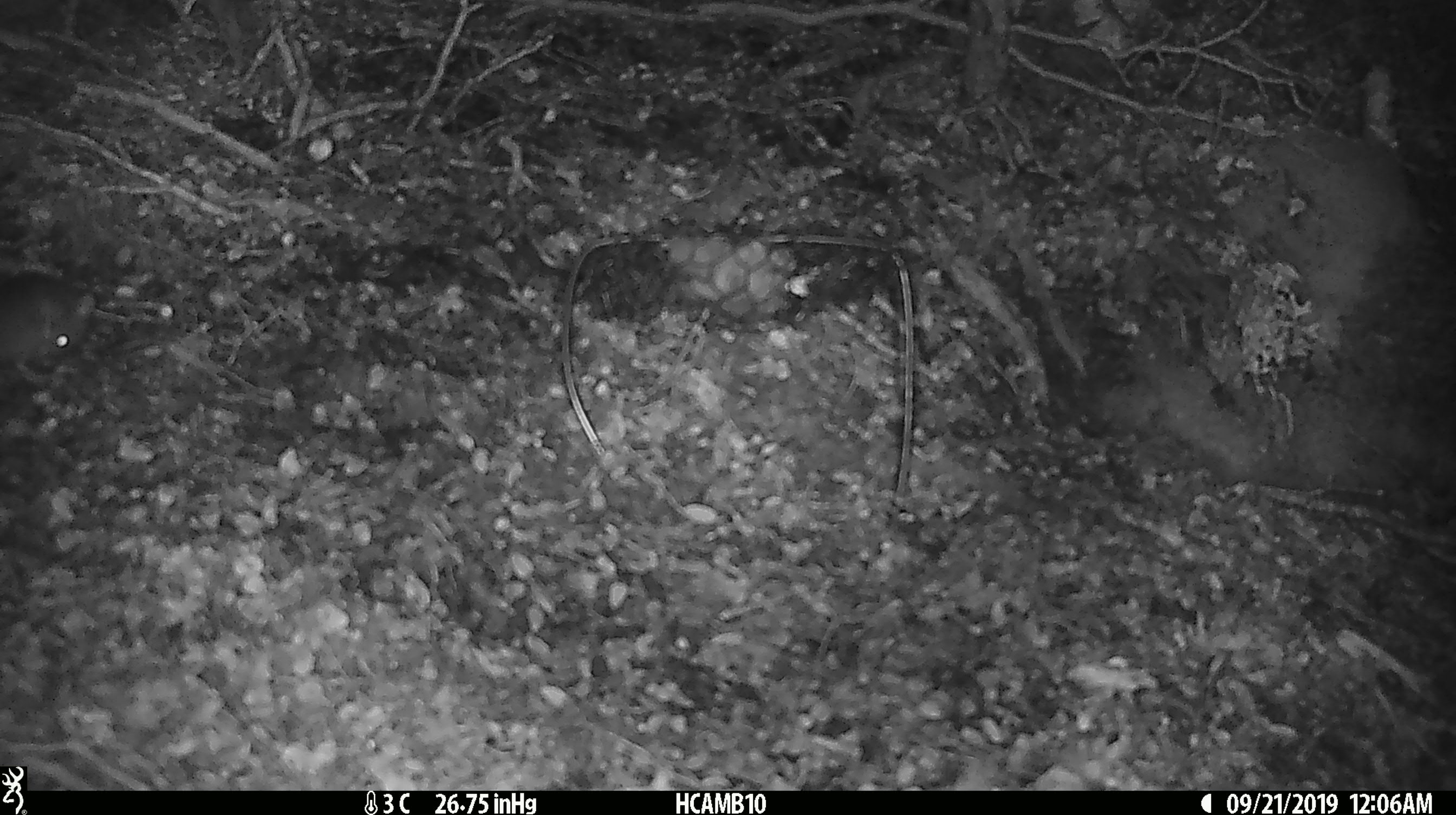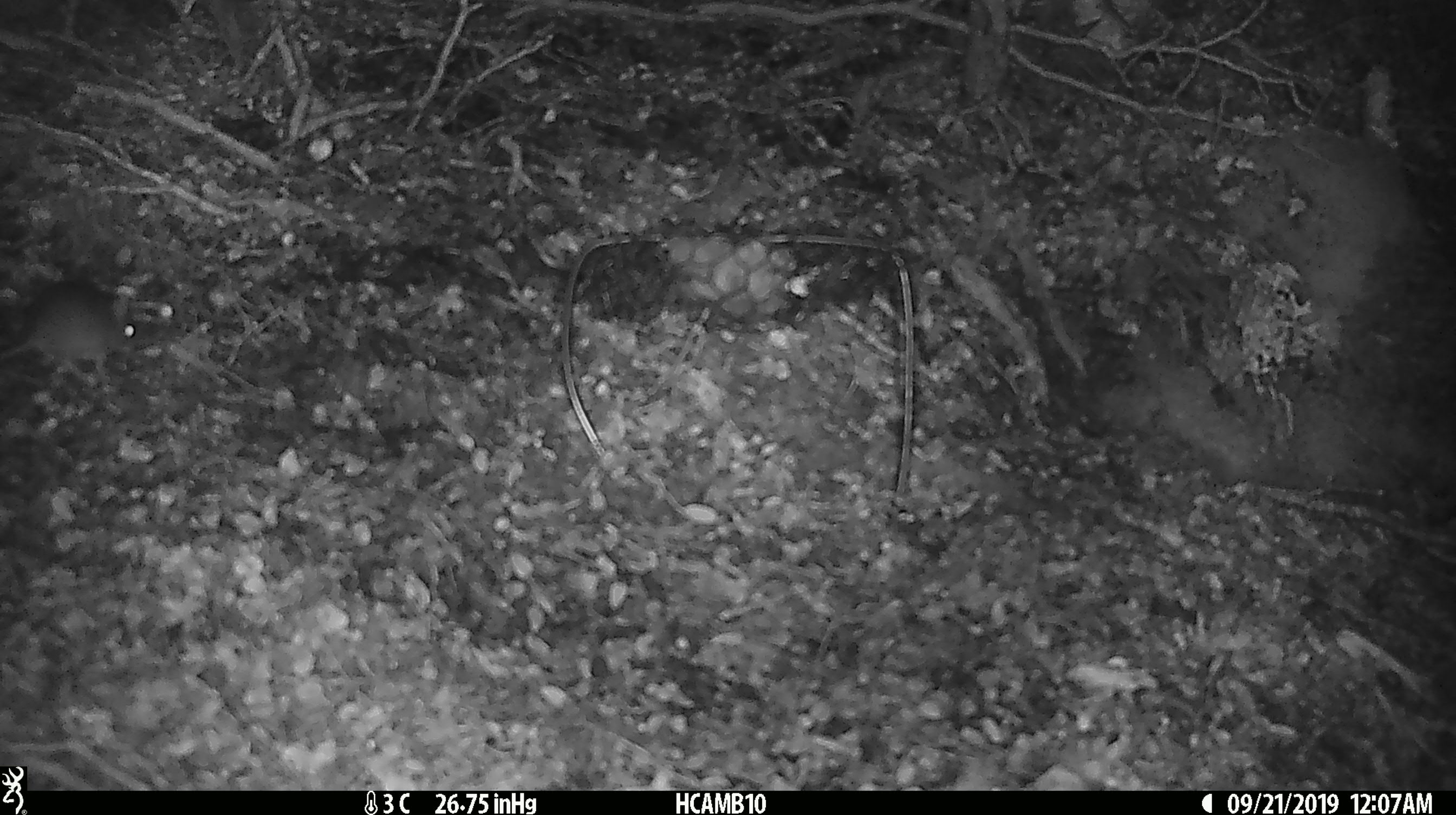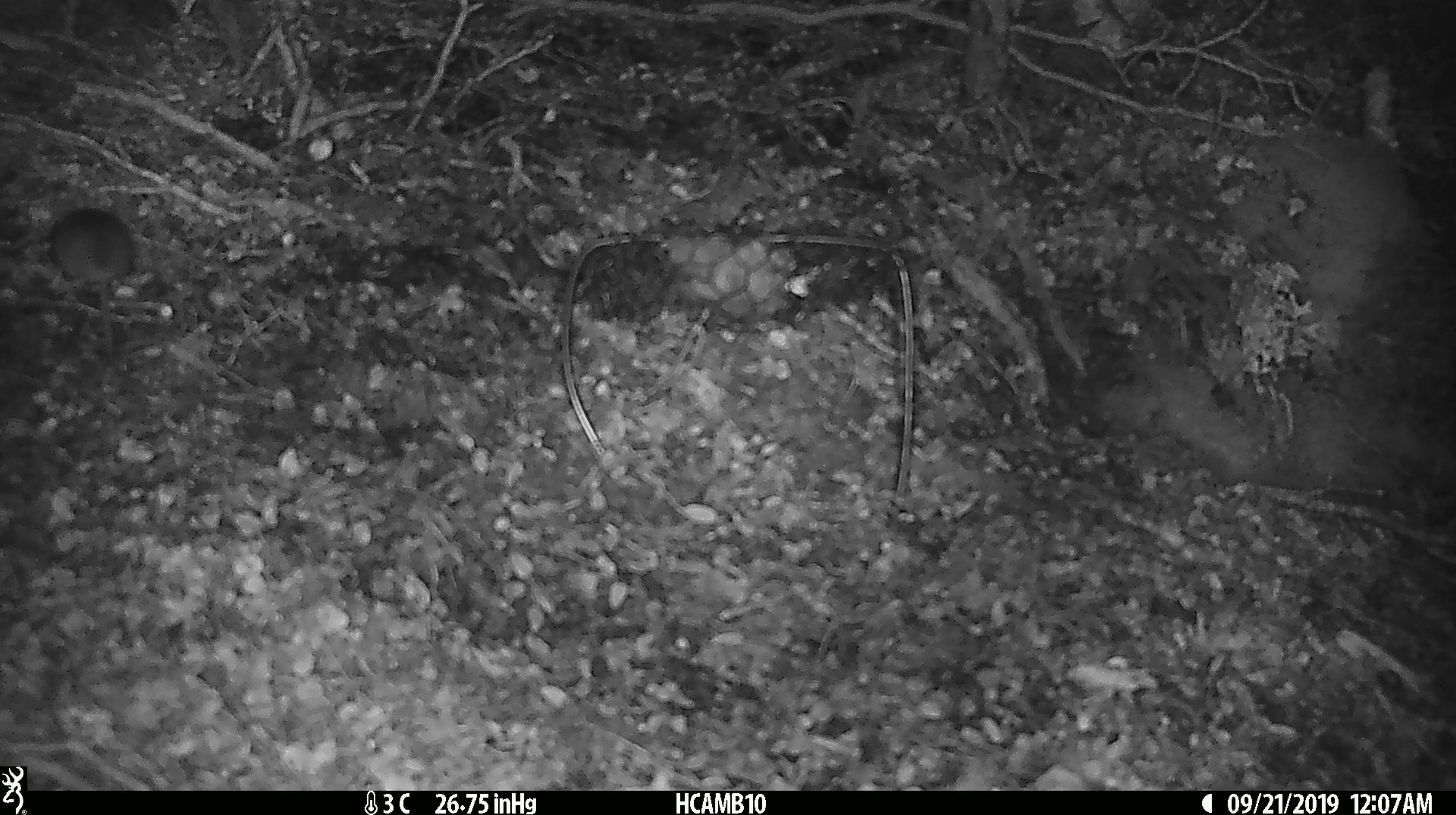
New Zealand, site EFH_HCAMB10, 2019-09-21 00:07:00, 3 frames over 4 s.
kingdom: Animalia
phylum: Chordata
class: Mammalia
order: Rodentia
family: Muridae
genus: Mus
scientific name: Mus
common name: mouse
Mouse (Mus).